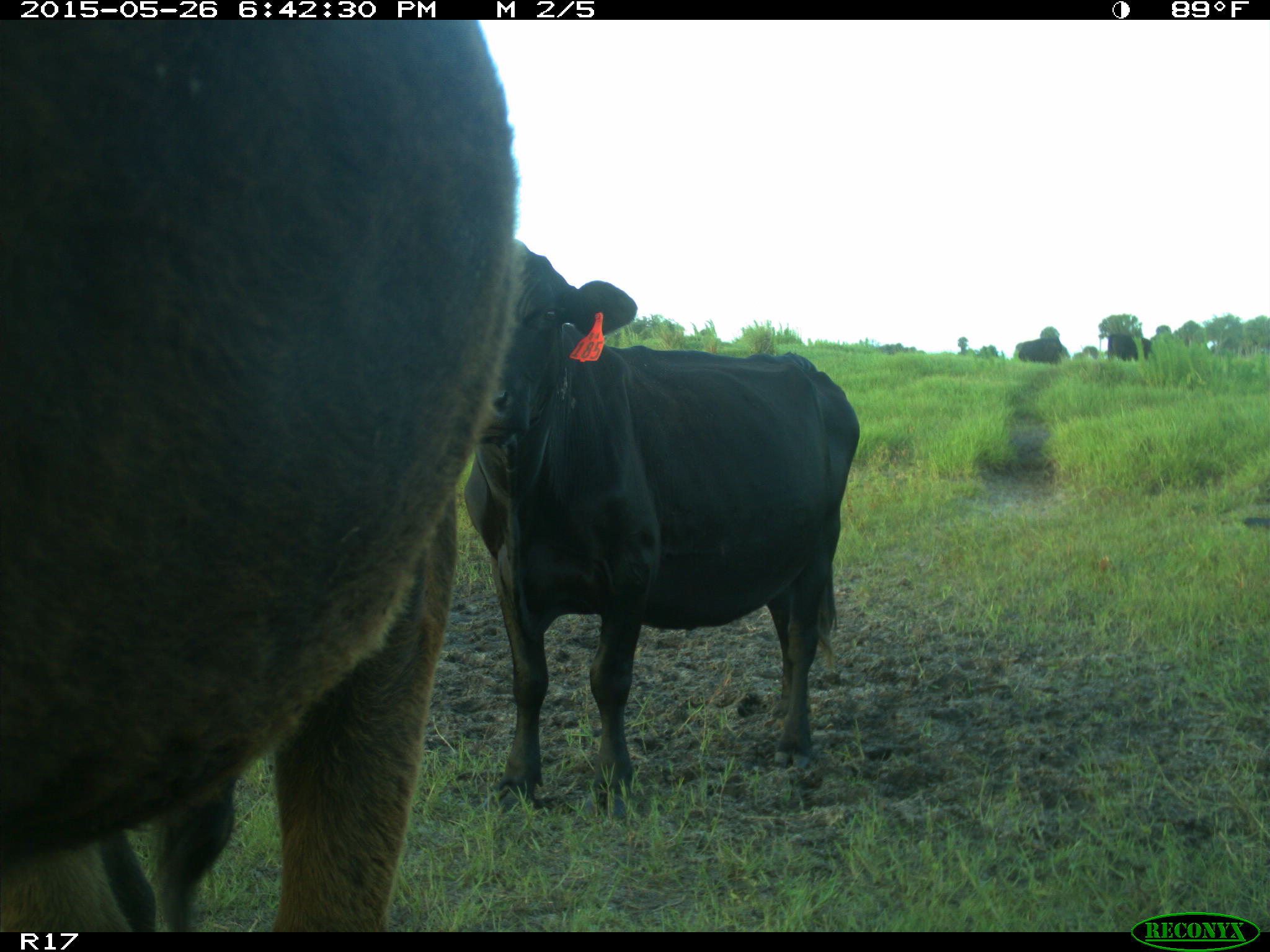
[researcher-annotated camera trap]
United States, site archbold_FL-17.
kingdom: Animalia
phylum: Chordata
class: Mammalia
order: Artiodactyla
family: Bovidae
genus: Bos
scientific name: Bos taurus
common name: domestic cow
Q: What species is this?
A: Bos taurus (domestic cow).